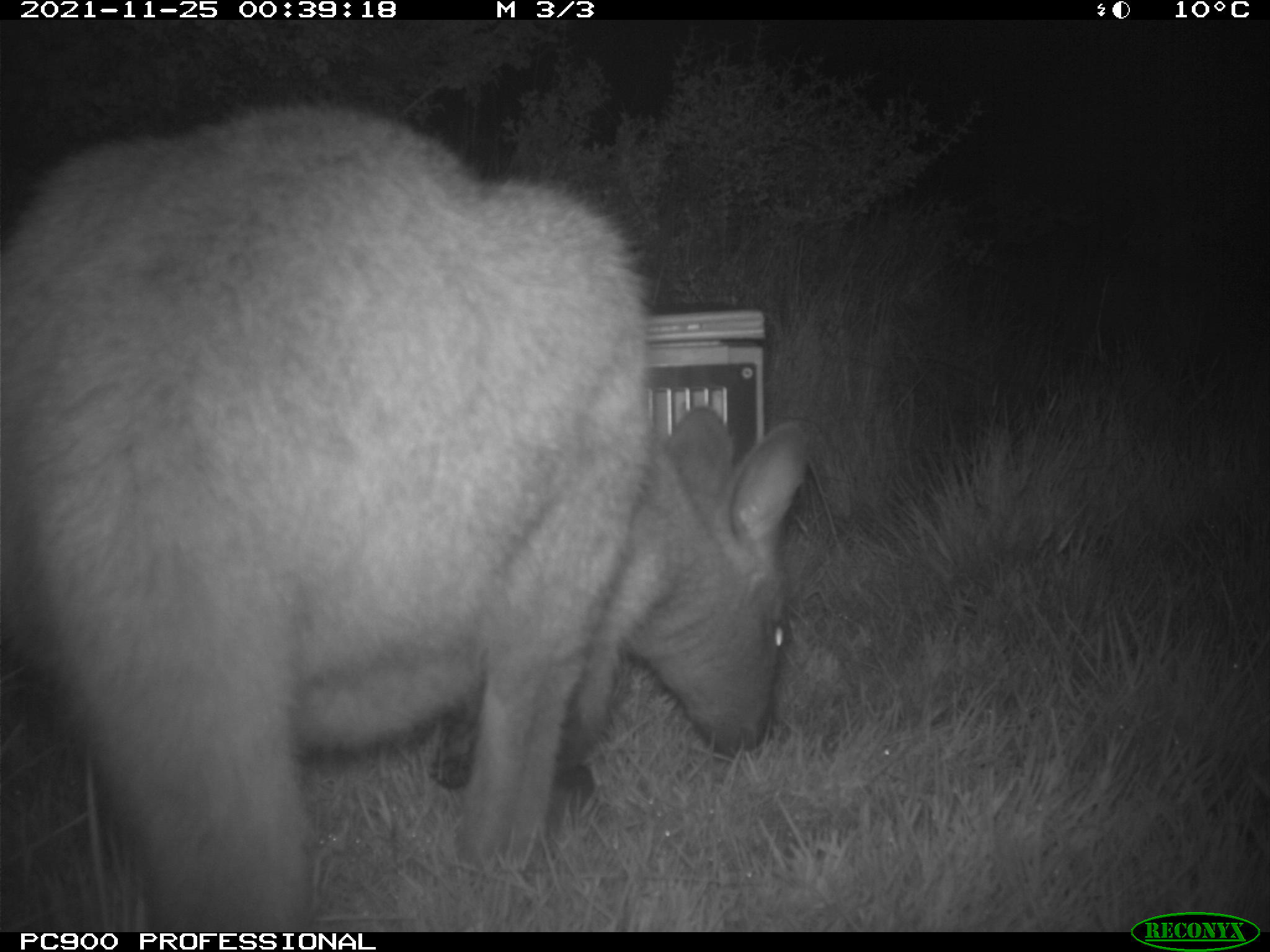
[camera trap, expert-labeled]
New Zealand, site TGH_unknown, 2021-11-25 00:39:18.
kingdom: Animalia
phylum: Chordata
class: Mammalia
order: Diprotodontia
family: Macropodidae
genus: Notamacropus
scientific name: Notamacropus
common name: wallaby